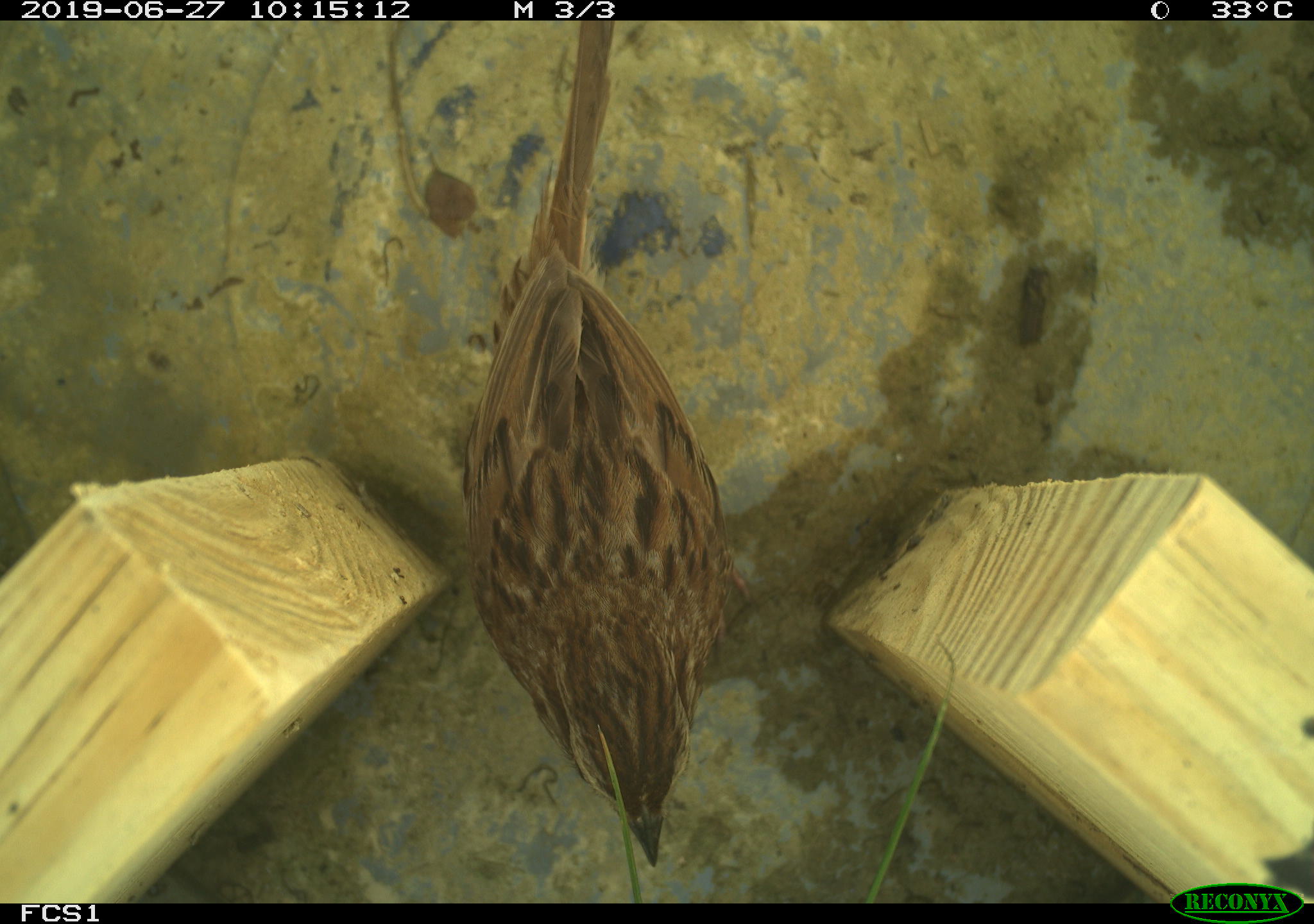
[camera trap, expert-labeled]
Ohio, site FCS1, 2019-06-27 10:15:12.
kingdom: Animalia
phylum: Chordata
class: Aves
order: Passeriformes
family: Passerellidae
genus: Melospiza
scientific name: Melospiza melodia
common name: song sparrow